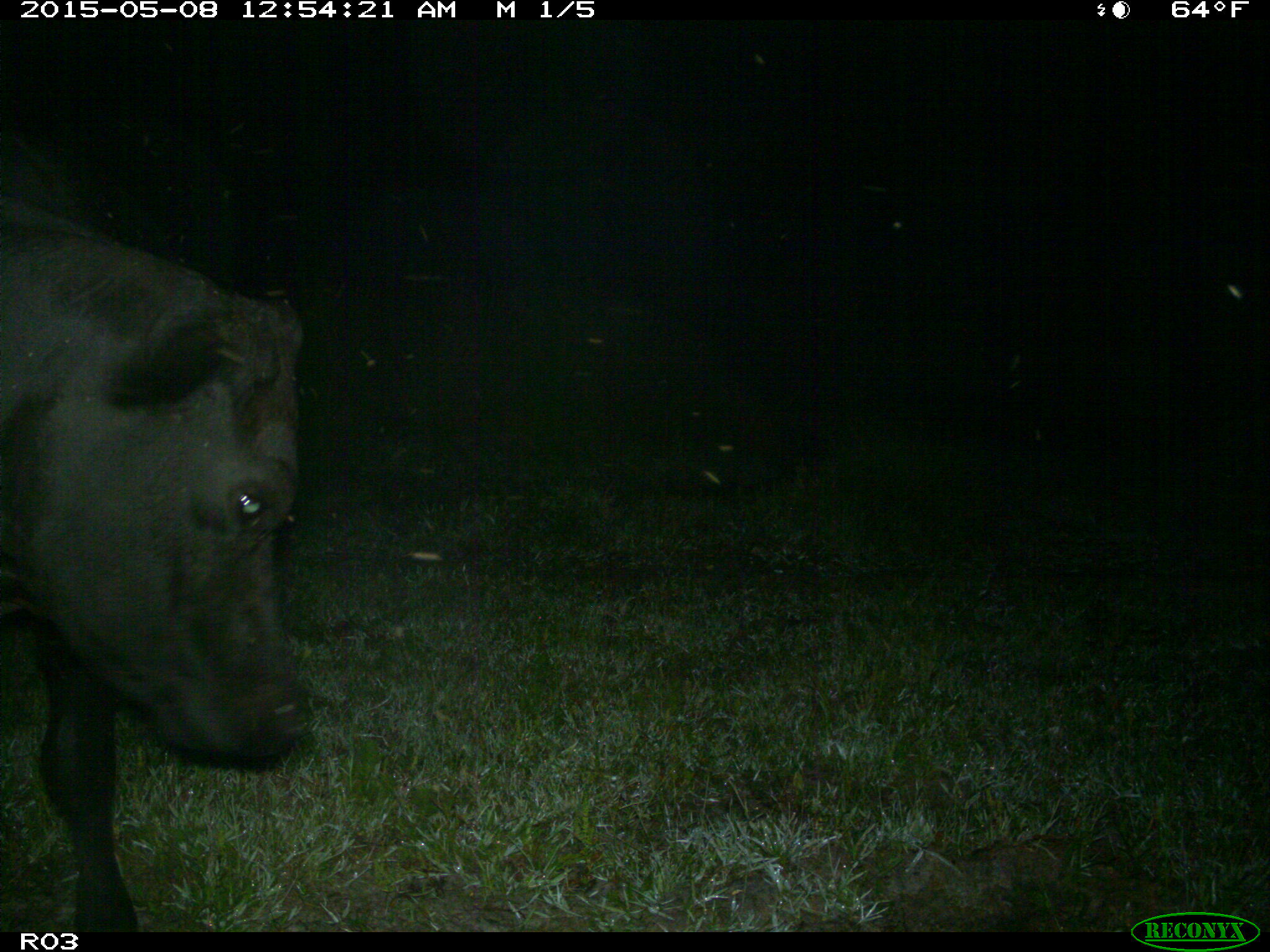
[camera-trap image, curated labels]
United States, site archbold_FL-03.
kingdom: Animalia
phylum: Chordata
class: Mammalia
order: Artiodactyla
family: Bovidae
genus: Bos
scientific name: Bos taurus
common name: domestic cow